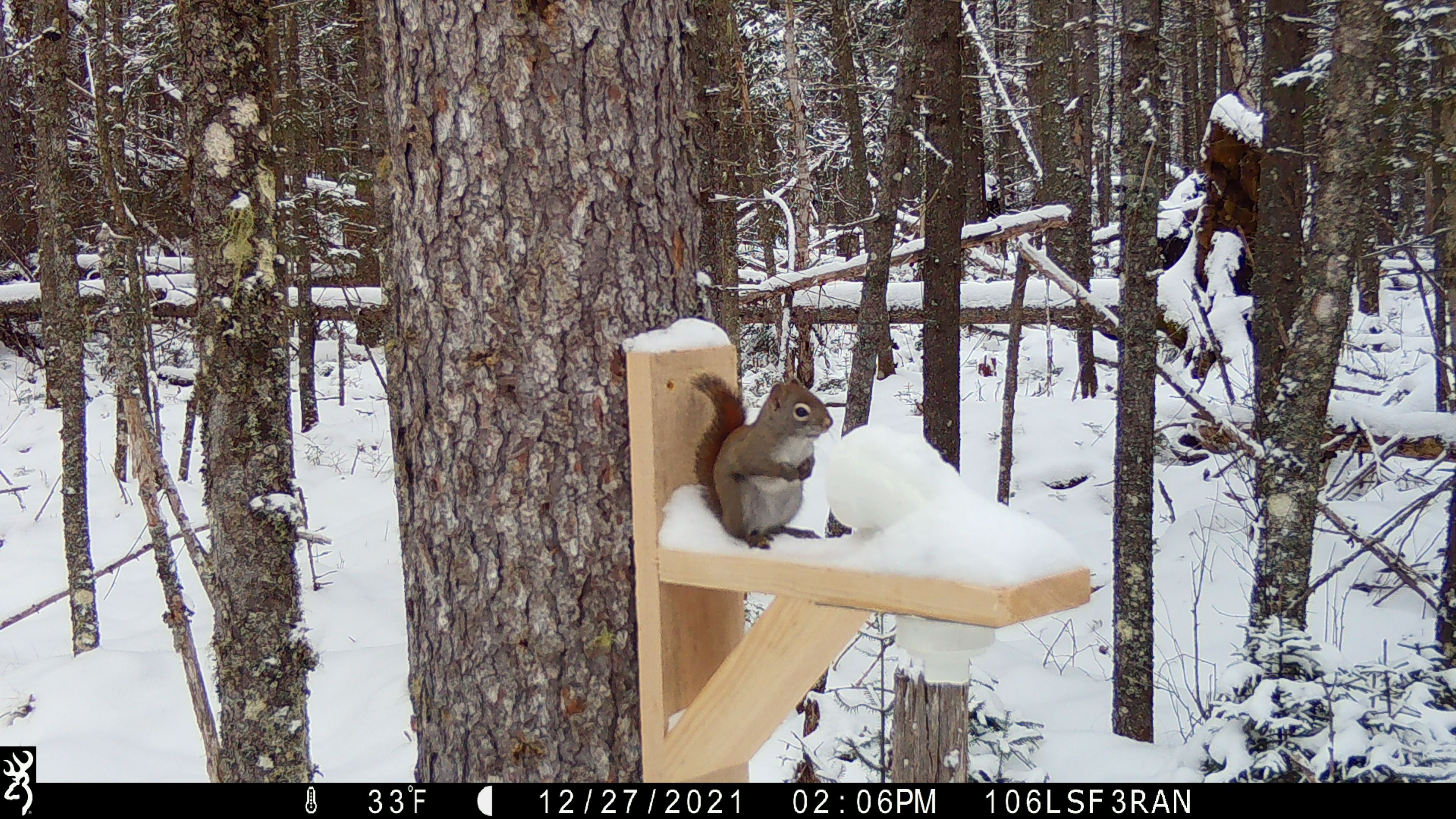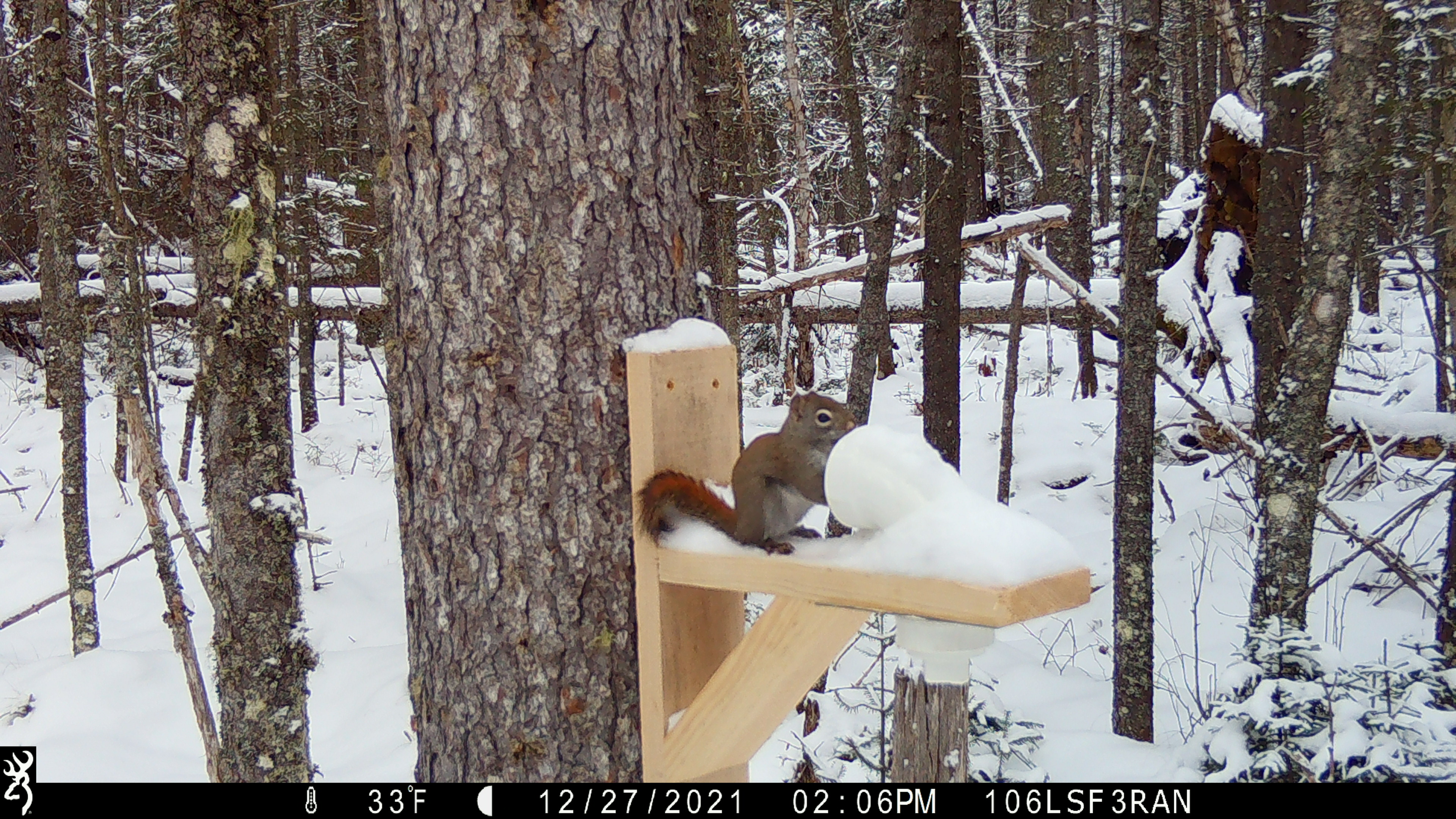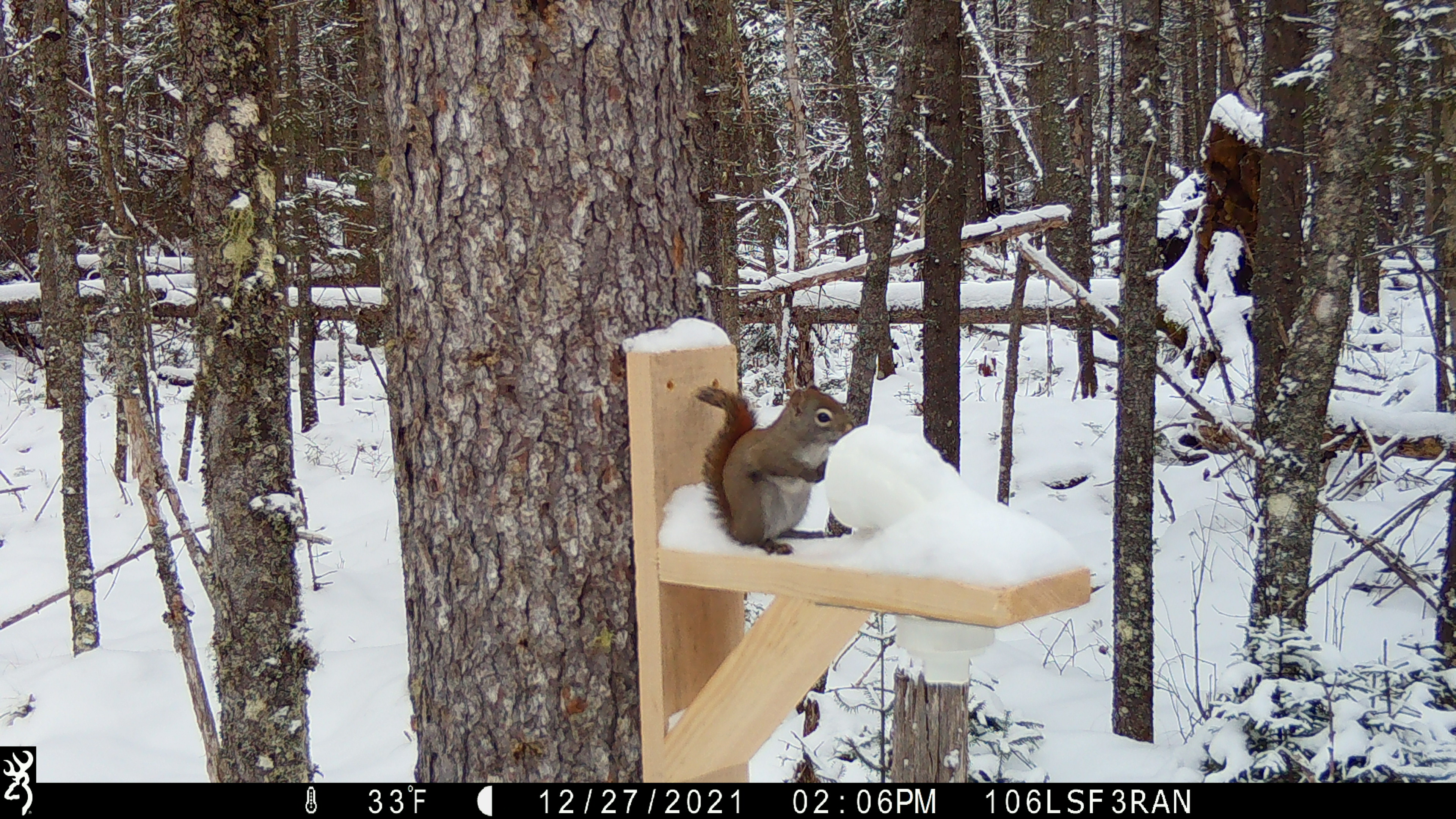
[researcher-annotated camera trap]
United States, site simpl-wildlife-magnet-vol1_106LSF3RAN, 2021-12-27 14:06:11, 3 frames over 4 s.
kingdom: Animalia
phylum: Chordata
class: Mammalia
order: Rodentia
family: Sciuridae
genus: Tamiasciurus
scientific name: Tamiasciurus hudsonicus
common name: red squirrel